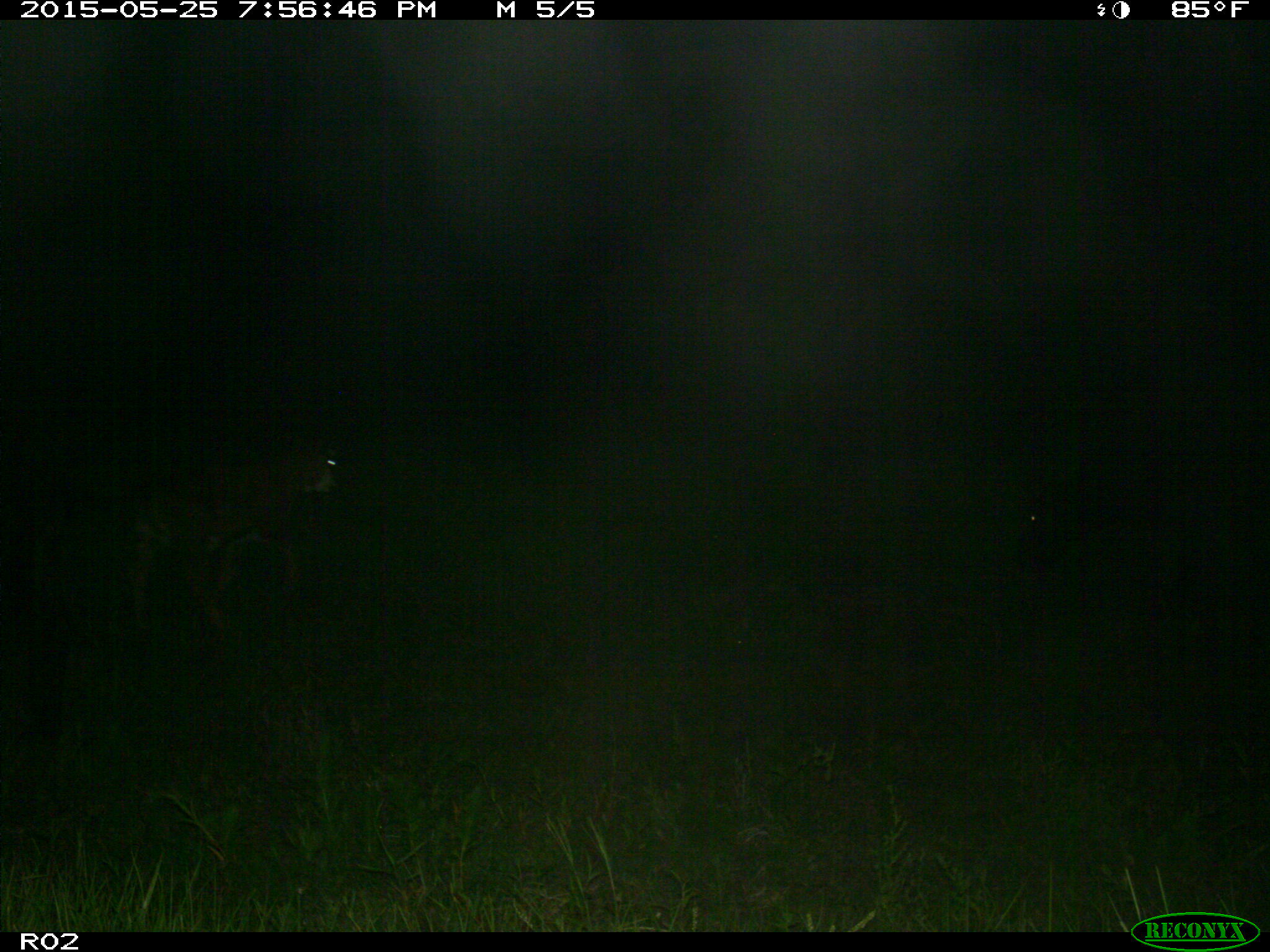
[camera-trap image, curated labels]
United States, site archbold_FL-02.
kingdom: Animalia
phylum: Chordata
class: Mammalia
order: Artiodactyla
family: Bovidae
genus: Bos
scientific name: Bos taurus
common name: domestic cow